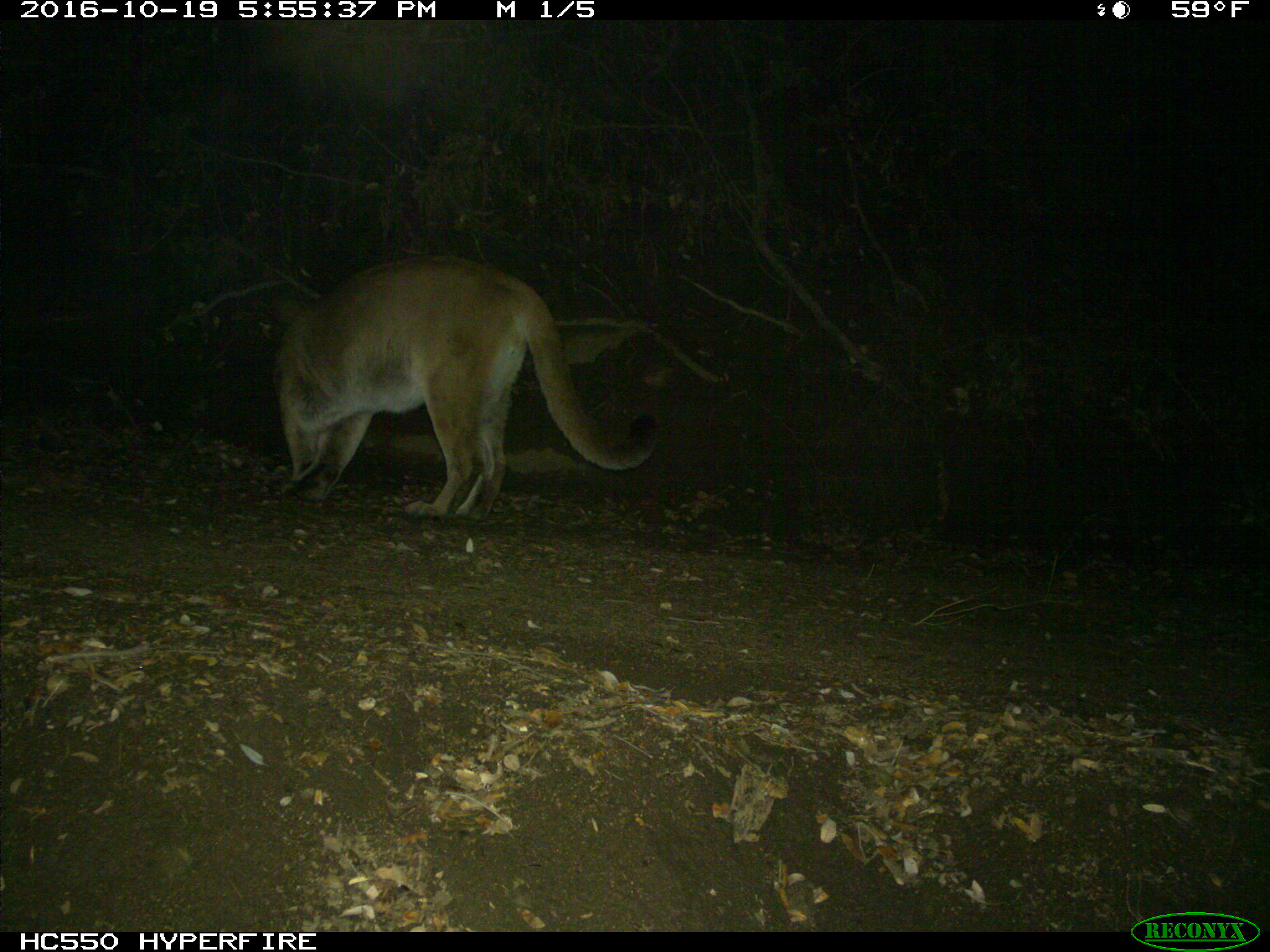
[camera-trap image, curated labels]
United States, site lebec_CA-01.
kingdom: Animalia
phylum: Chordata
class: Mammalia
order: Carnivora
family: Felidae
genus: Puma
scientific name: Puma concolor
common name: mountain lion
Puma concolor (mountain lion).